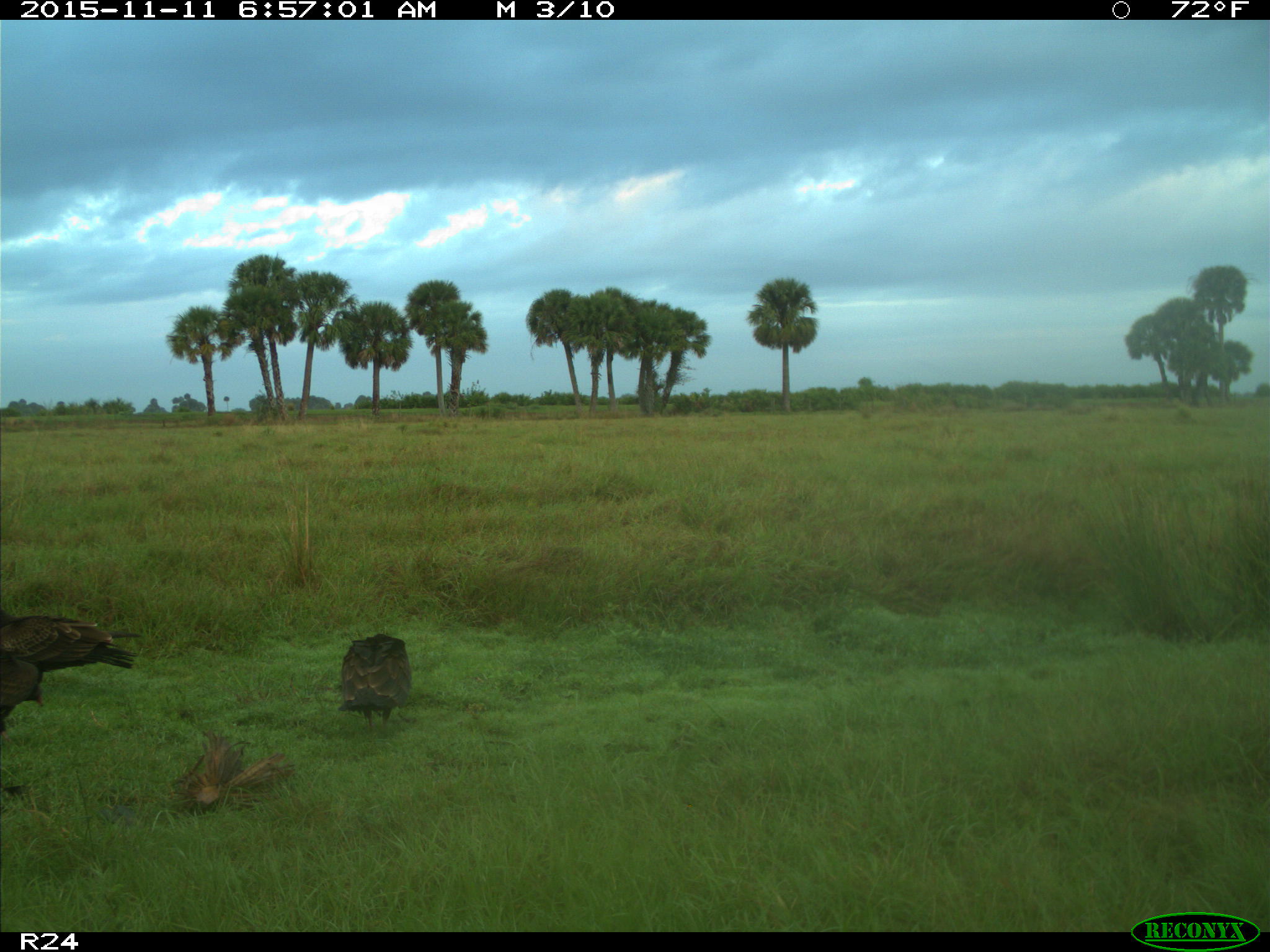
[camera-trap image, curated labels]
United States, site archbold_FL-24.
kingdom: Animalia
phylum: Chordata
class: Aves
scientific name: Aves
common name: birds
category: unidentified bird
Unidentified bird (birds) (Aves).